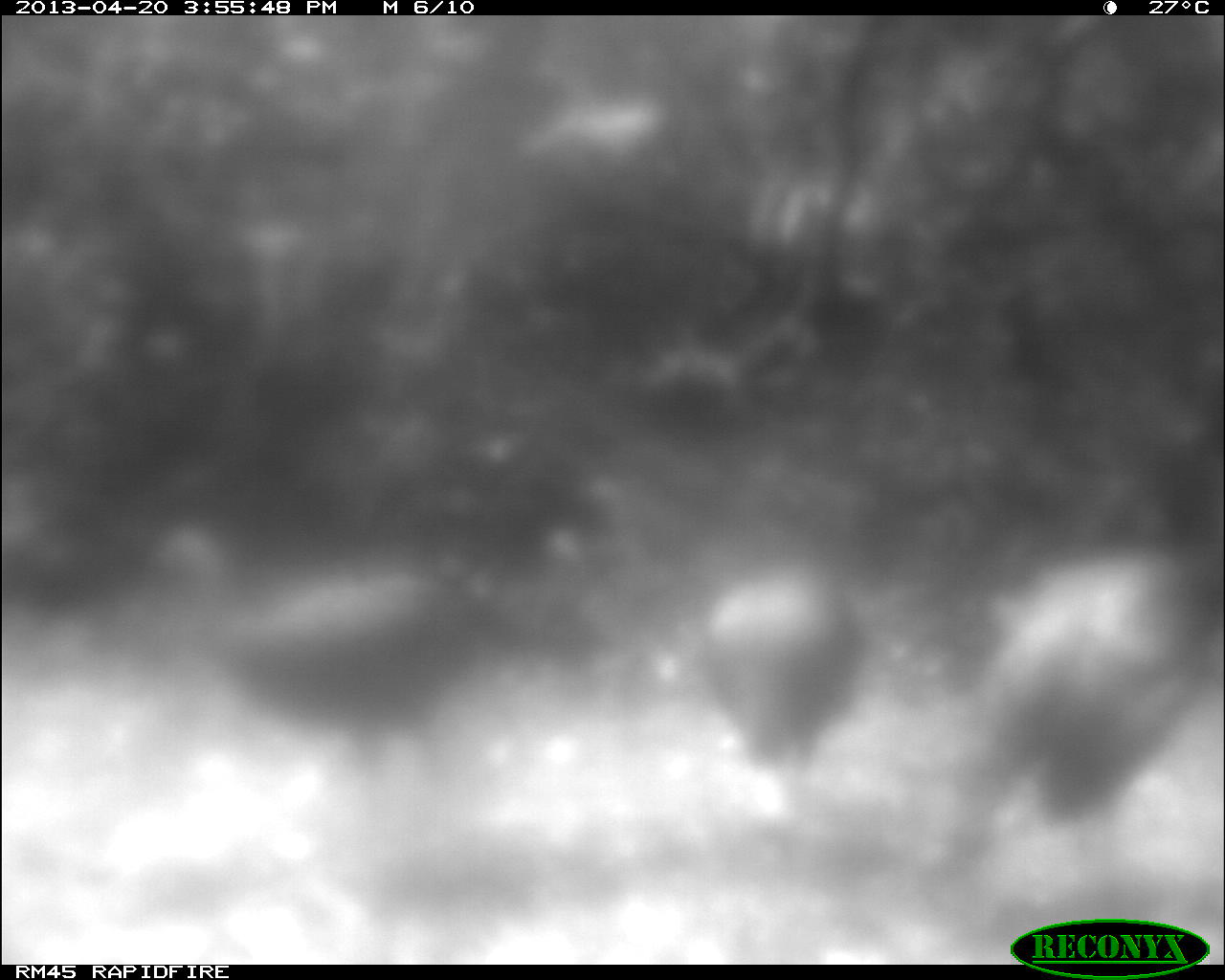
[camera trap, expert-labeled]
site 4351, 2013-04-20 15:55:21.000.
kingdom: Animalia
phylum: Chordata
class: Aves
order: Galliformes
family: Phasianidae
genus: Meleagris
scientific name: Meleagris ocellata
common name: ocellated turkey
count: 3